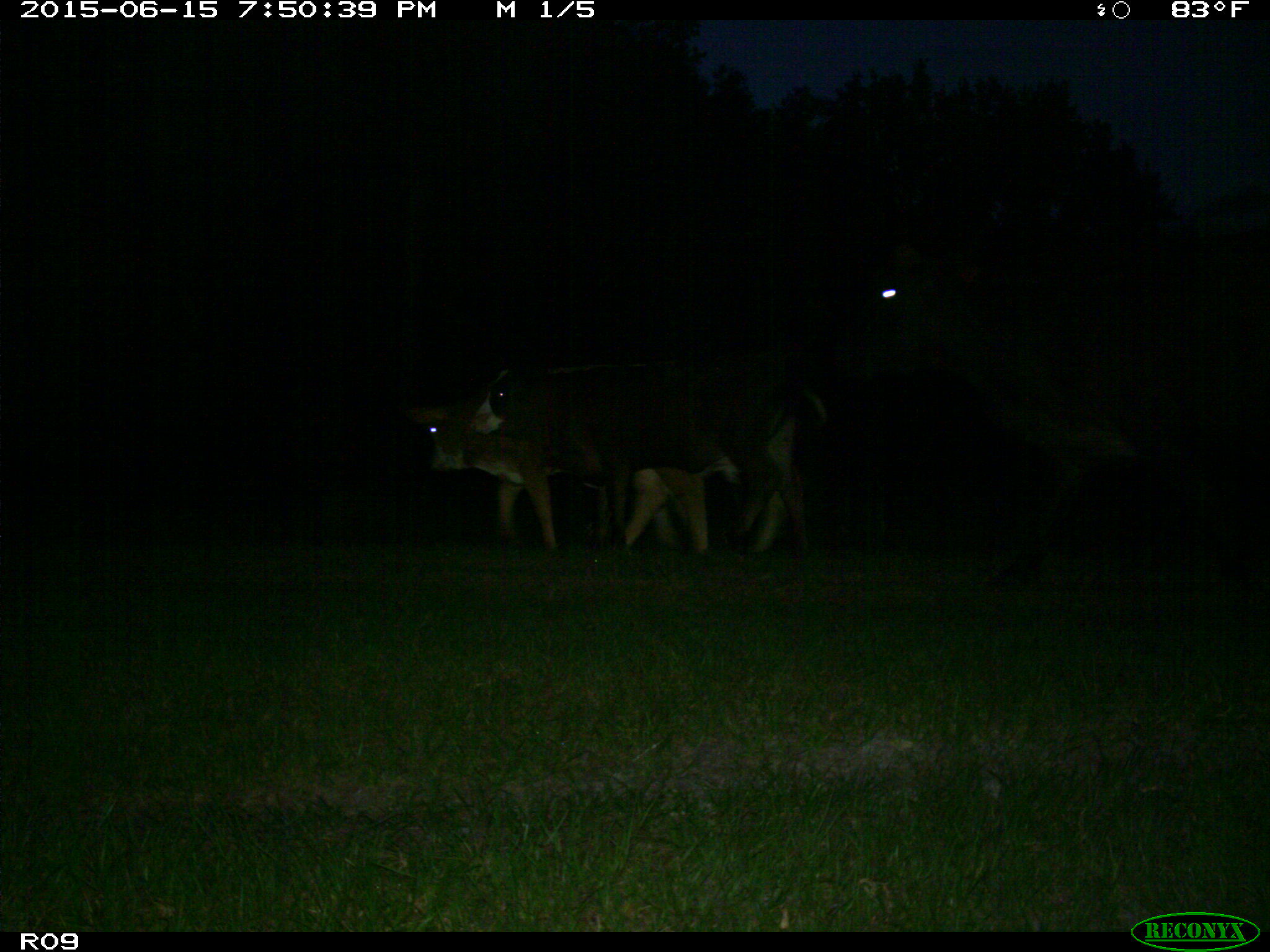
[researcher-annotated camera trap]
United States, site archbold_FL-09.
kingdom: Animalia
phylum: Chordata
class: Mammalia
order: Artiodactyla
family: Bovidae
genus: Bos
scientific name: Bos taurus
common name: domestic cow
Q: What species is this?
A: Bos taurus (domestic cow).